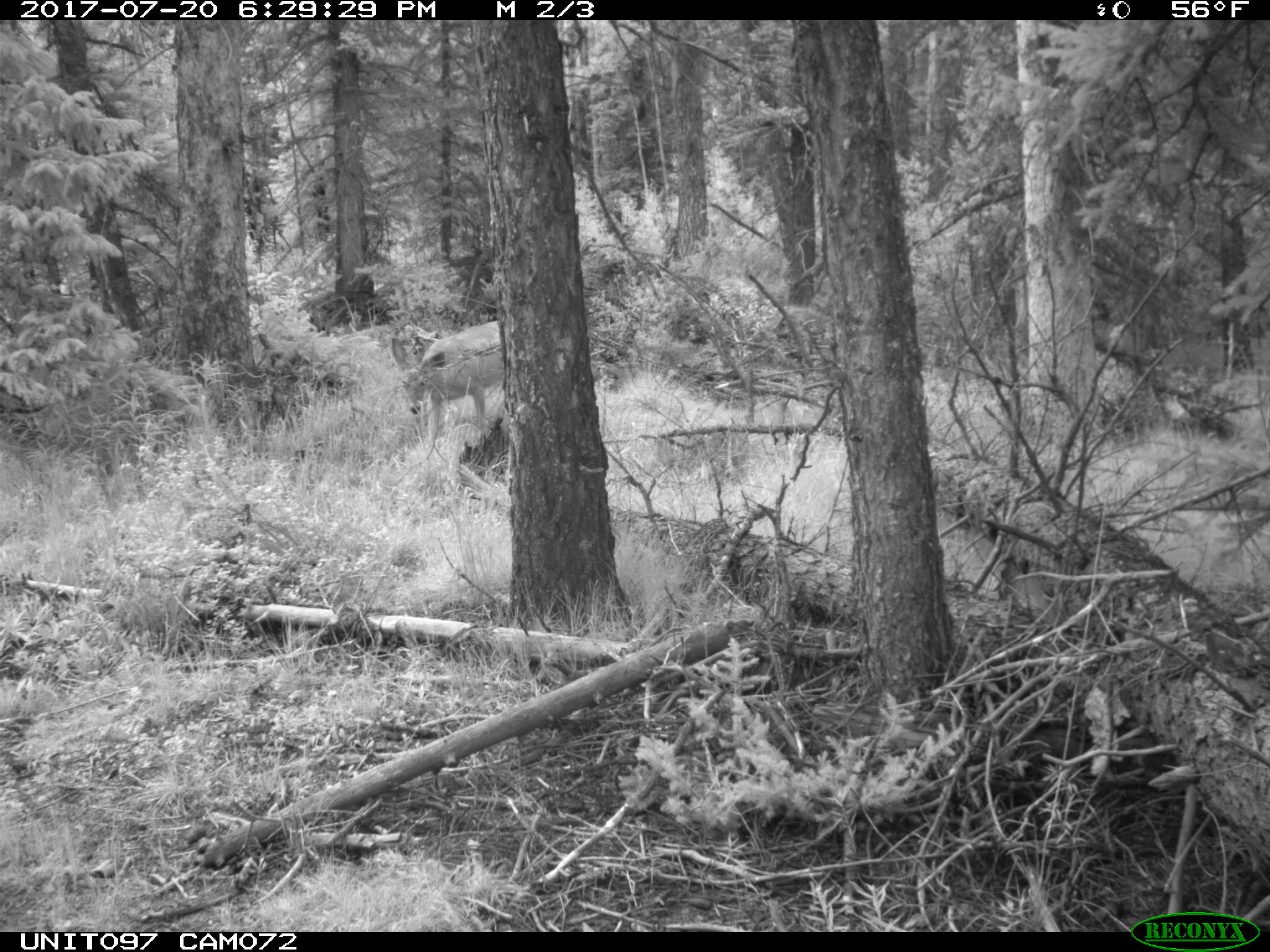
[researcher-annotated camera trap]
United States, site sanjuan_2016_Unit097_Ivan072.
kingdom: Animalia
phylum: Chordata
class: Mammalia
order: Artiodactyla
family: Cervidae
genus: Odocoileus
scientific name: Odocoileus hemionus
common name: mule deer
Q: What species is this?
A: Odocoileus hemionus (mule deer).